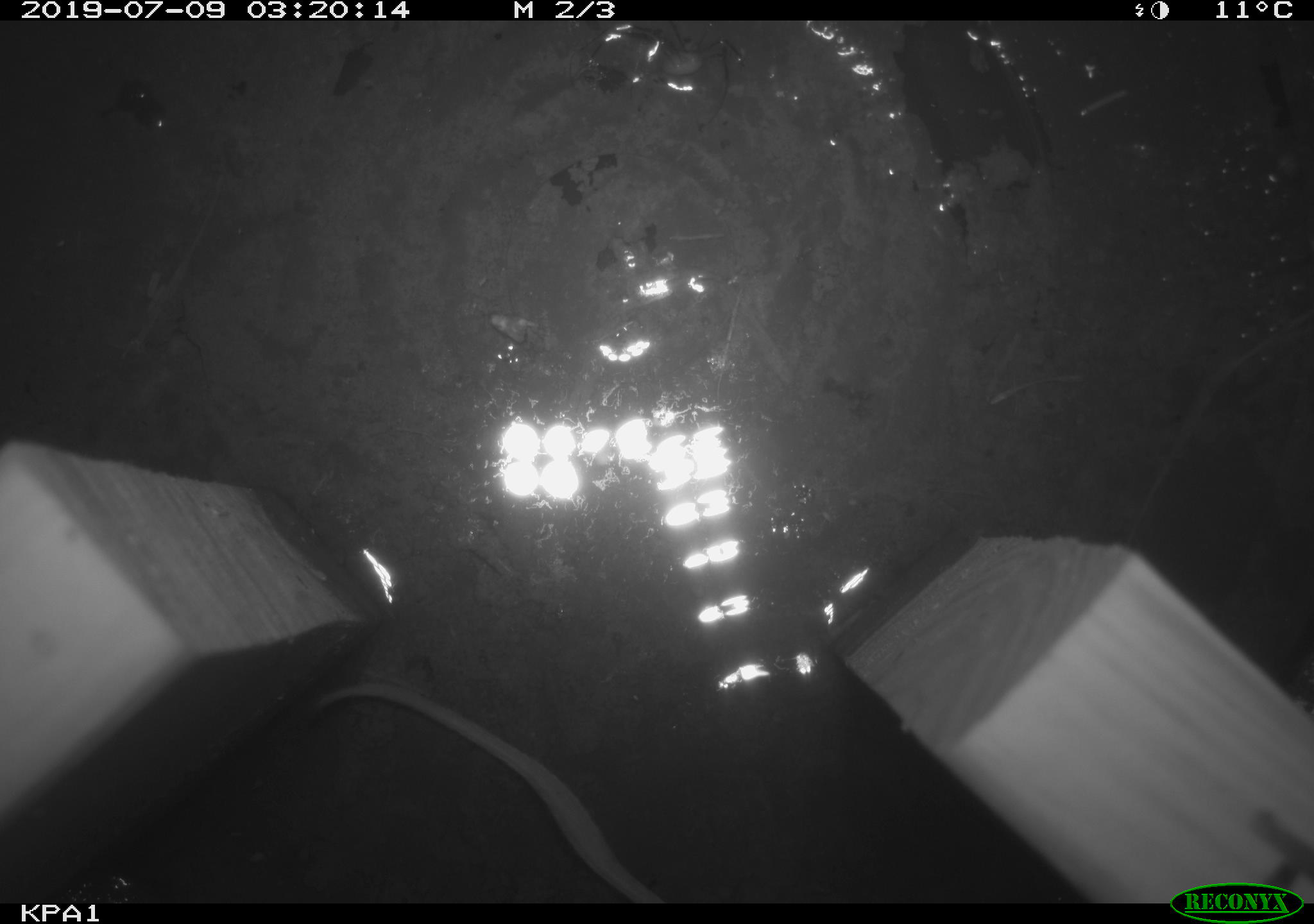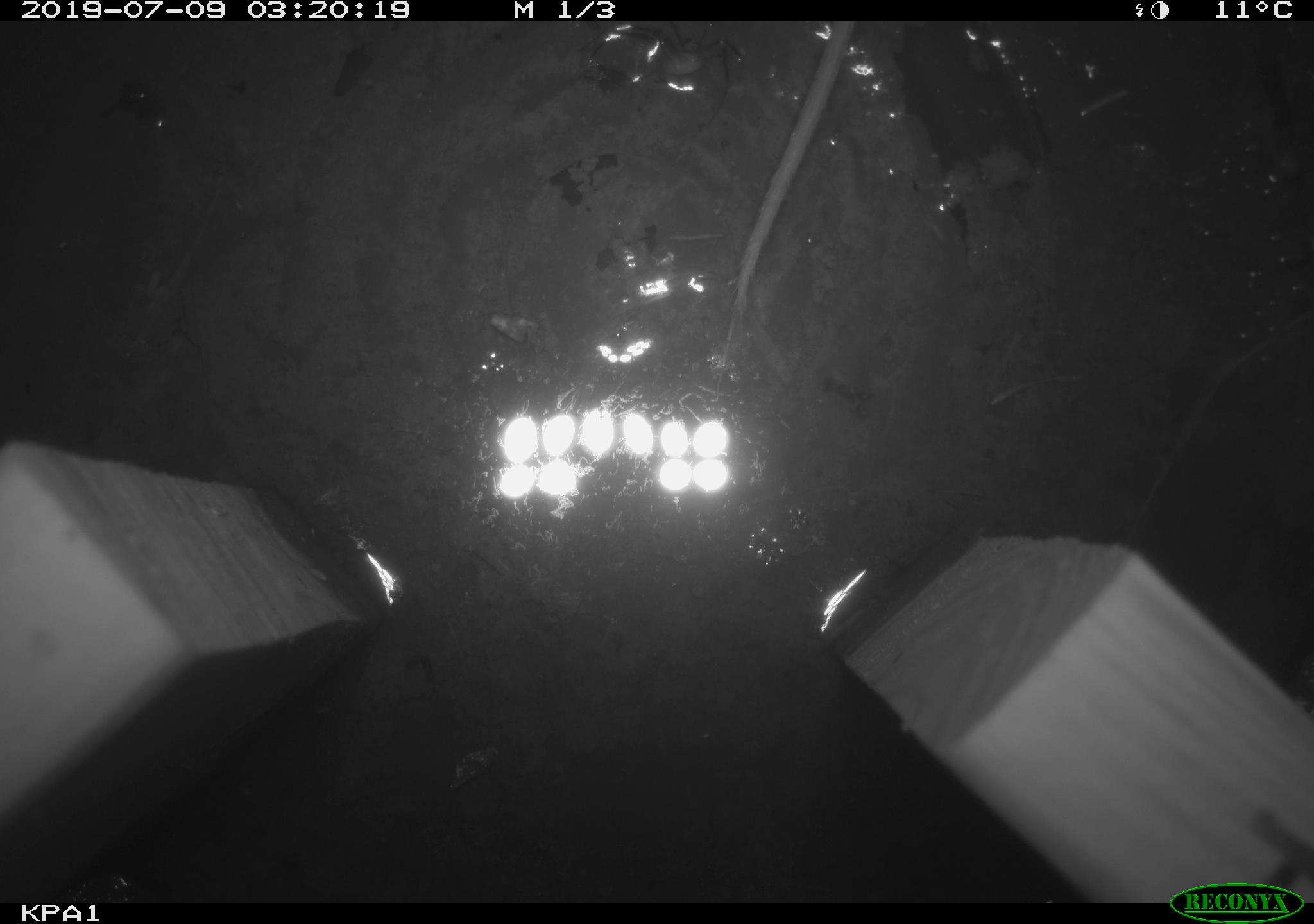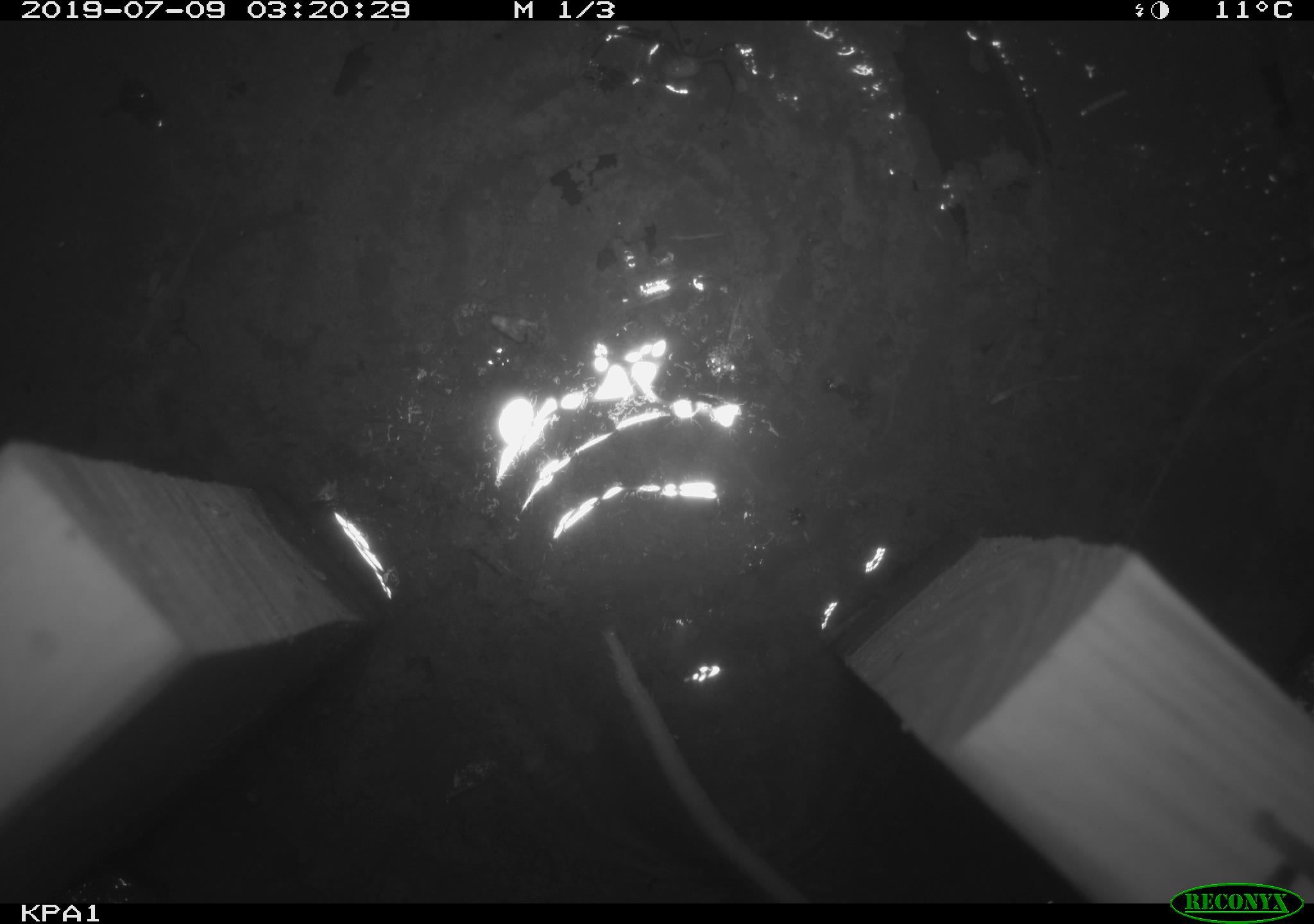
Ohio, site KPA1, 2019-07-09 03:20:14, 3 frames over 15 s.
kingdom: Animalia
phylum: Chordata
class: Mammalia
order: Rodentia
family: Cricetidae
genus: Peromyscus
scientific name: Peromyscus leucopus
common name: white-footed mouse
White-footed mouse (Peromyscus leucopus).